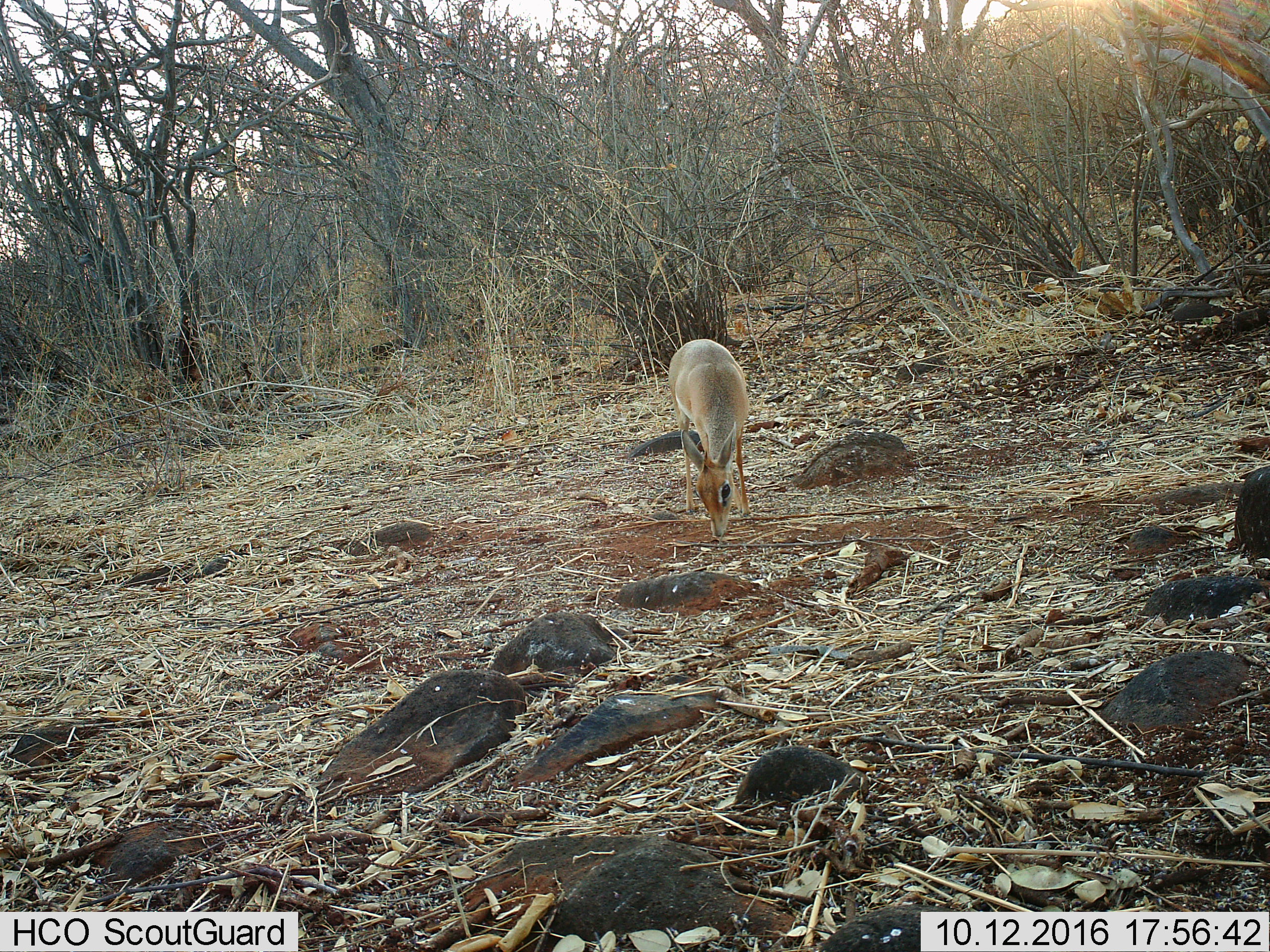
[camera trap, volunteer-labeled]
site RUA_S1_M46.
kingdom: Animalia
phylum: Chordata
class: Mammalia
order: Artiodactyla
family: Bovidae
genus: Madoqua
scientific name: Madoqua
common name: dik-dik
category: dikdik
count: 1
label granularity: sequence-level